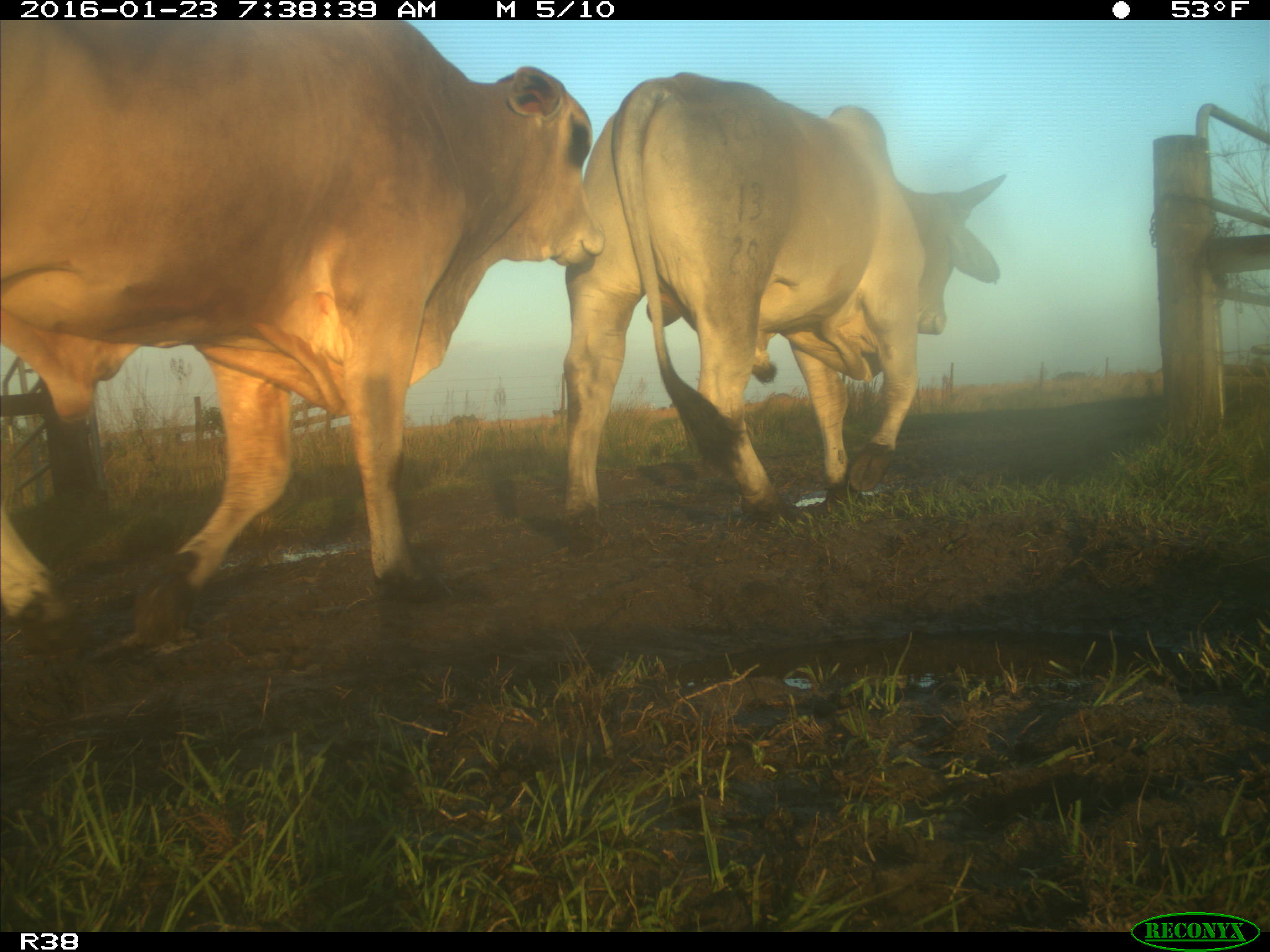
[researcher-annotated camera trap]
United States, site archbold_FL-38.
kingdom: Animalia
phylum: Chordata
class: Mammalia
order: Artiodactyla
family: Bovidae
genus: Bos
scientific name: Bos taurus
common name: domestic cow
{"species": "Bos taurus (domestic cow)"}